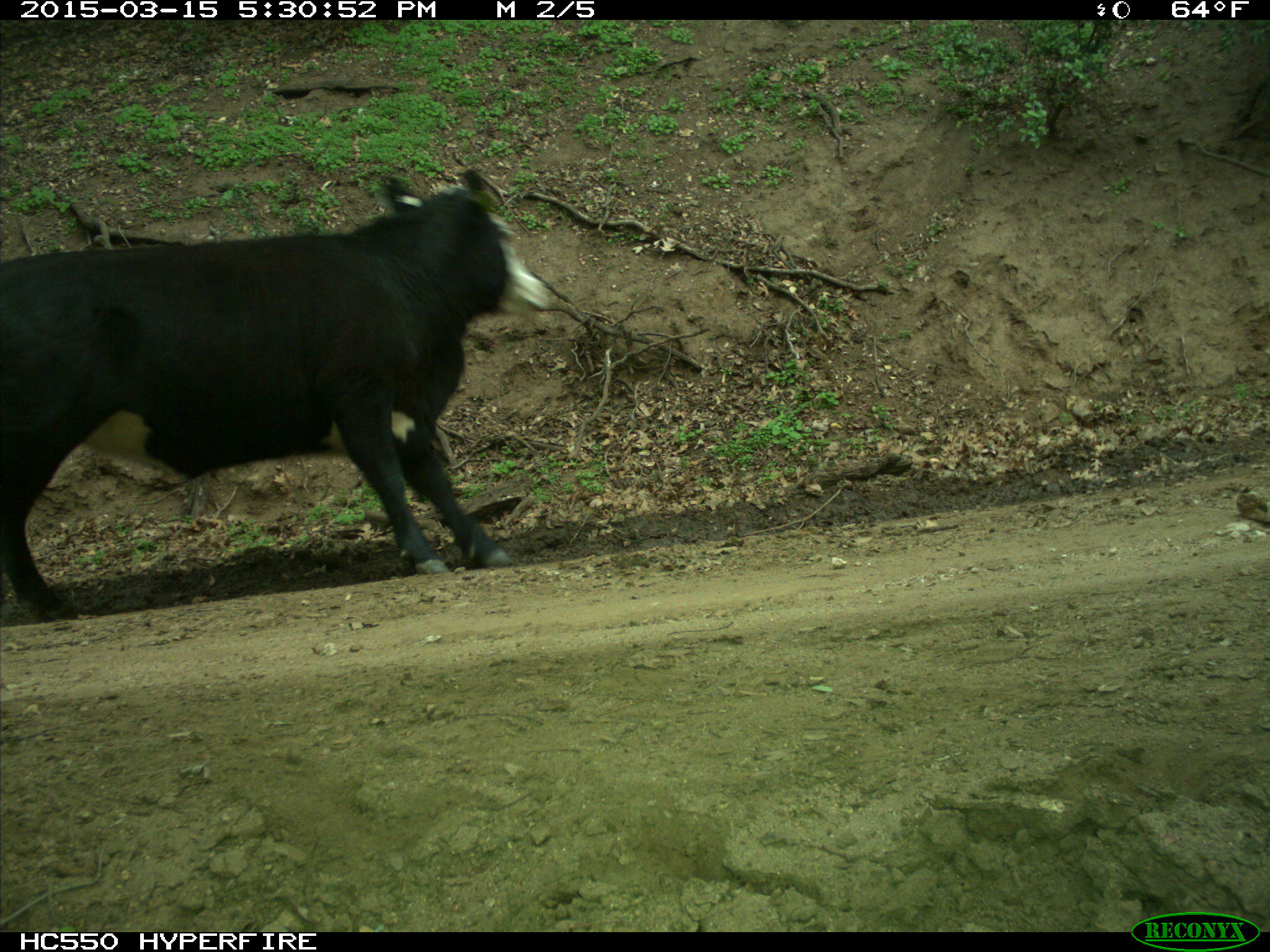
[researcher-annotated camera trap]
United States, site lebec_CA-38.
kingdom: Animalia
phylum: Chordata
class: Mammalia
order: Artiodactyla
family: Bovidae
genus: Bos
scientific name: Bos taurus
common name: domestic cow